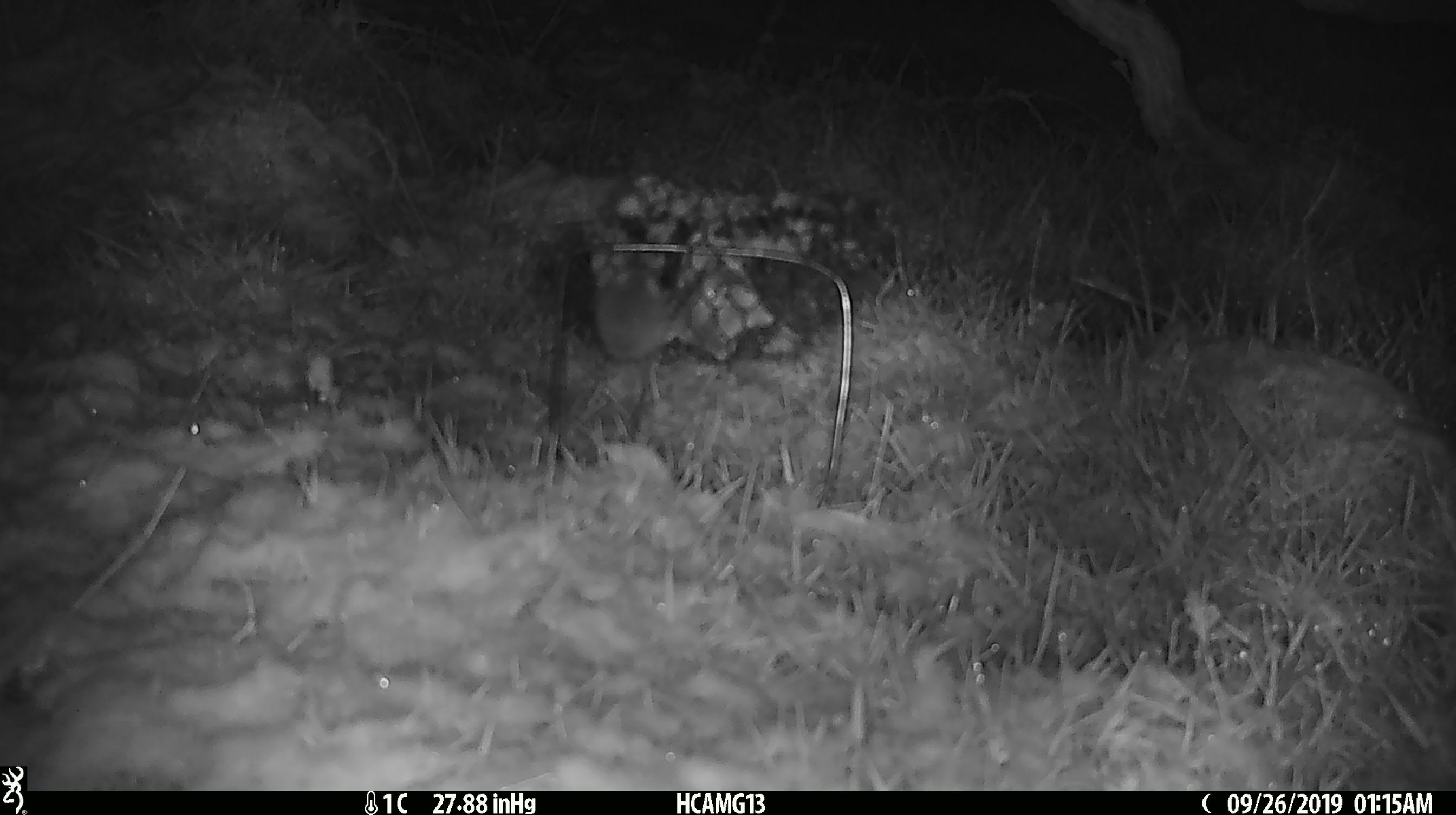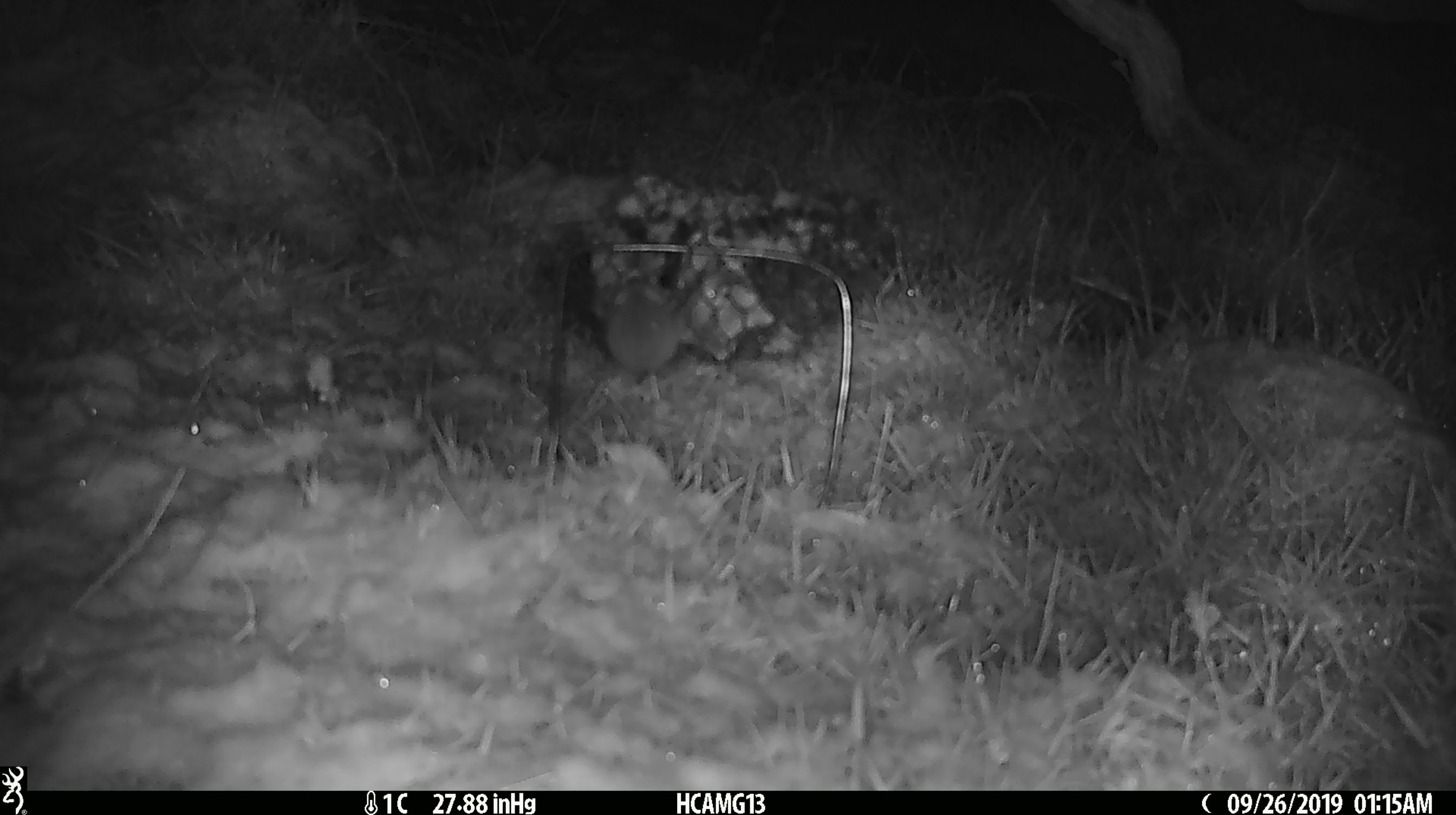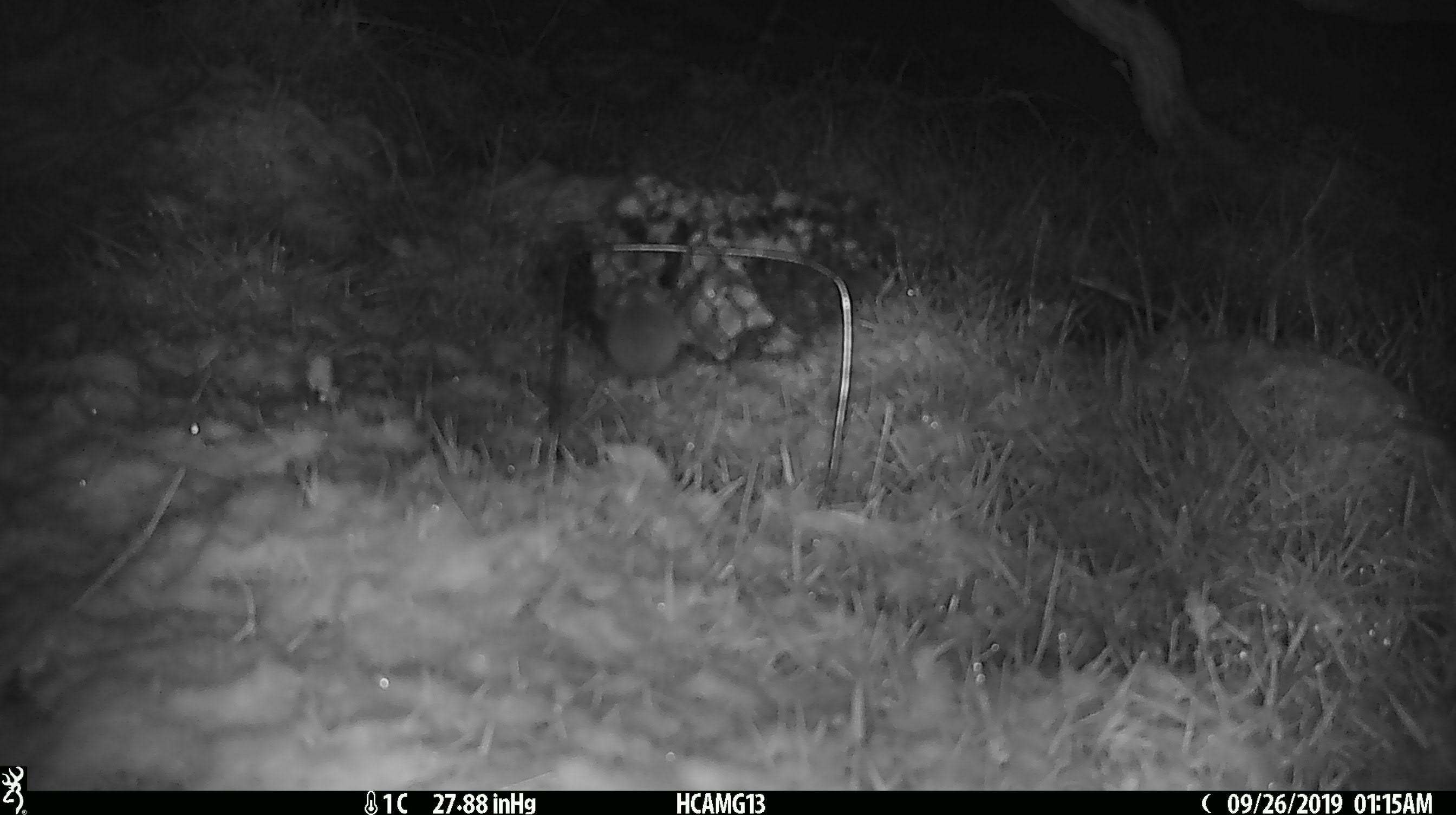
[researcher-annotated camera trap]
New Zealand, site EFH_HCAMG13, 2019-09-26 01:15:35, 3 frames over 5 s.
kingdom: Animalia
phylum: Chordata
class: Mammalia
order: Rodentia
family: Muridae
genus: Mus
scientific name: Mus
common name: mouse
Mouse (Mus).